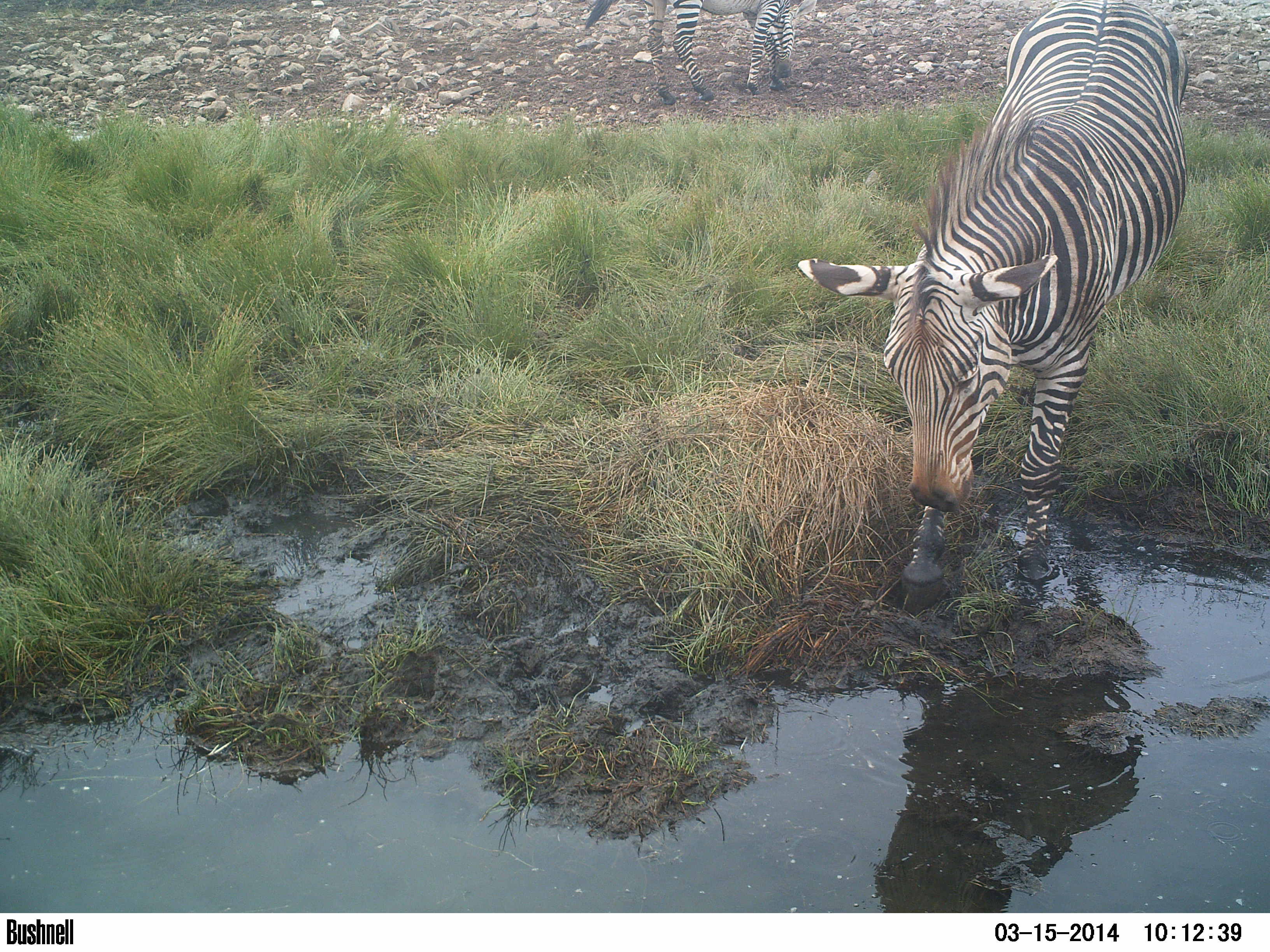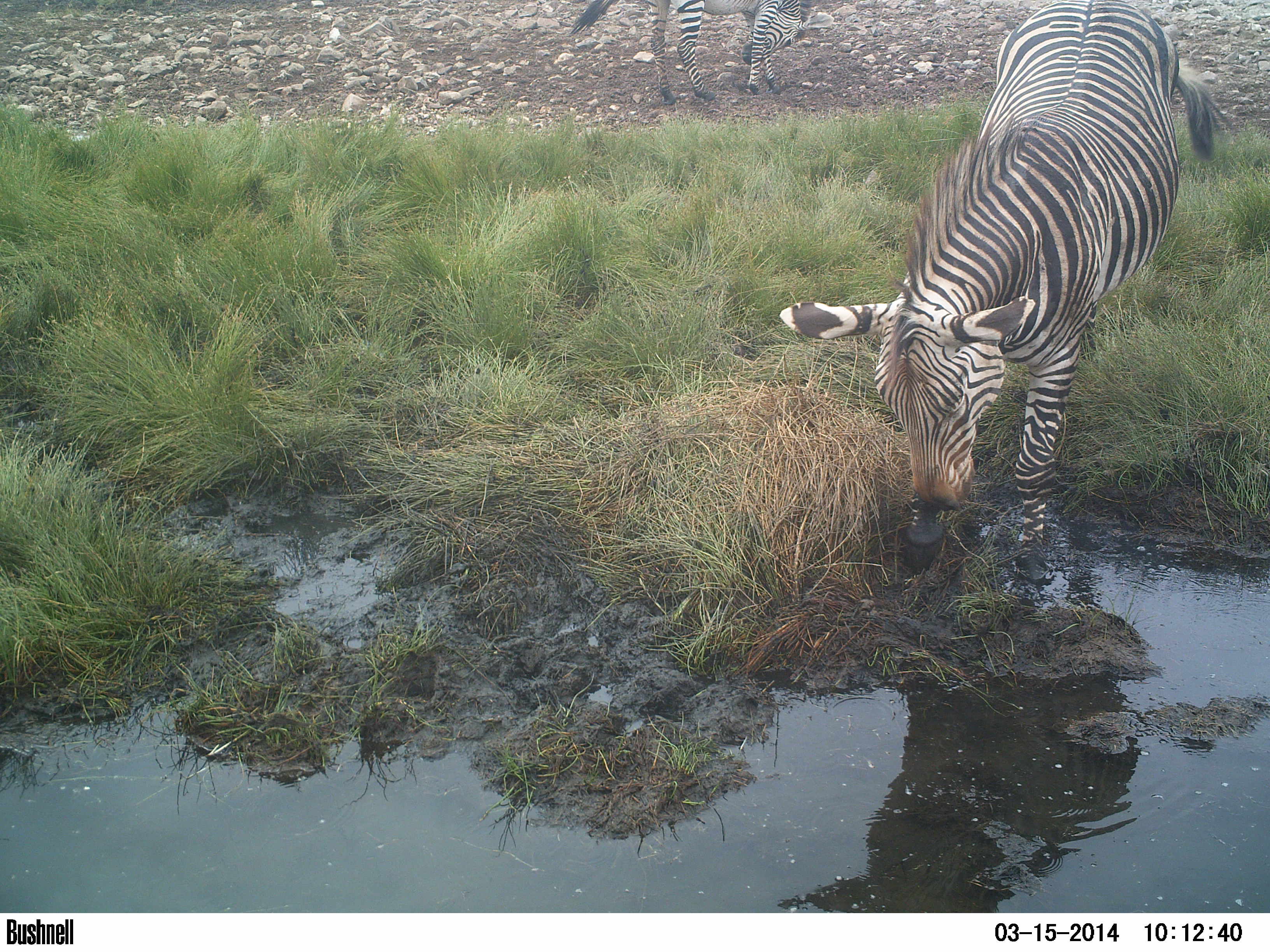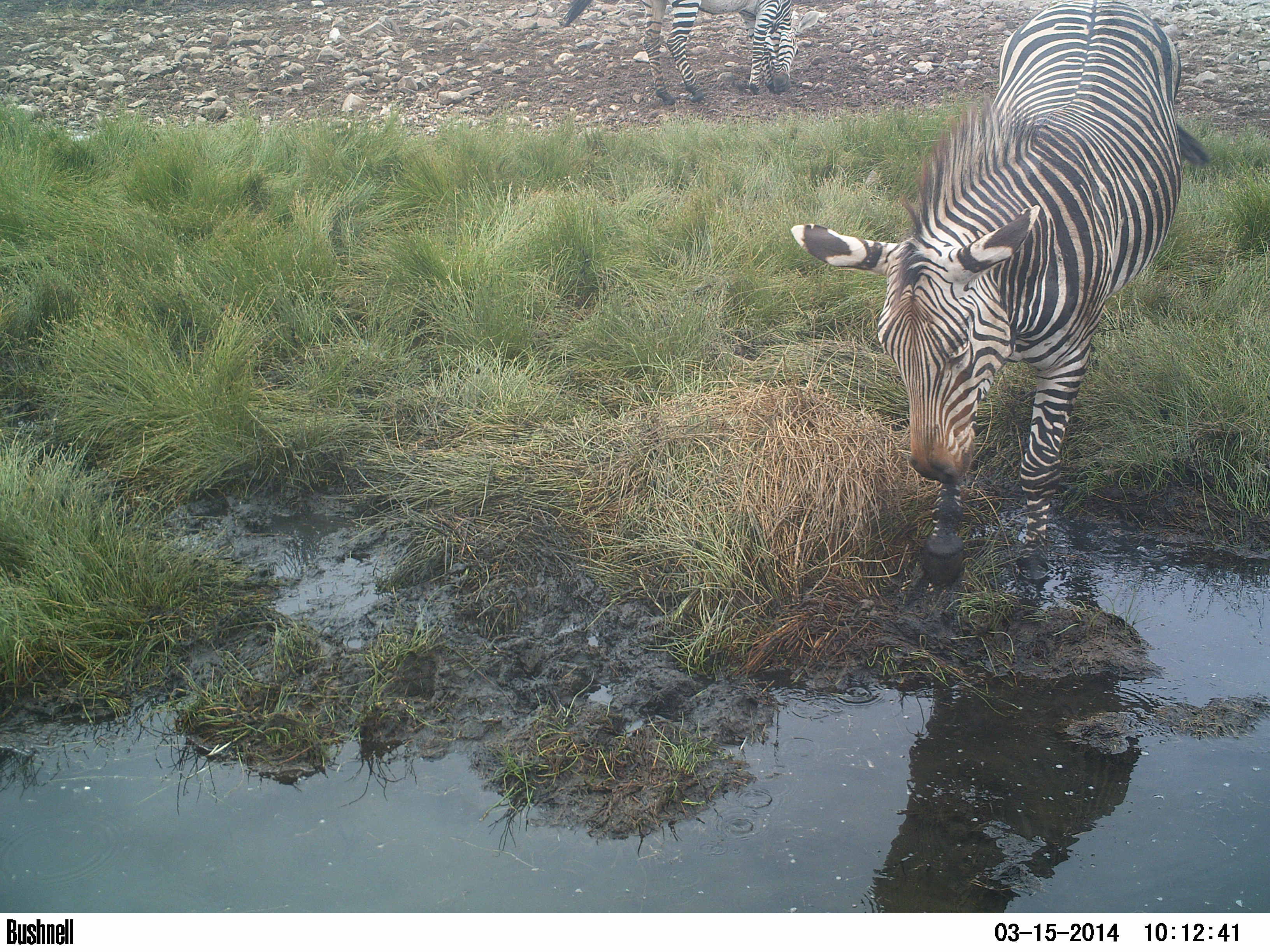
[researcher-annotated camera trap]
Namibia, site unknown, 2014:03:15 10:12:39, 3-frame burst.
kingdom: Animalia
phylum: Chordata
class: Mammalia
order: Perissodactyla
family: Equidae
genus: Equus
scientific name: Equus zebra hartmannae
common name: hartmann's mountain zebra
Equus zebra hartmannae (hartmann's mountain zebra).